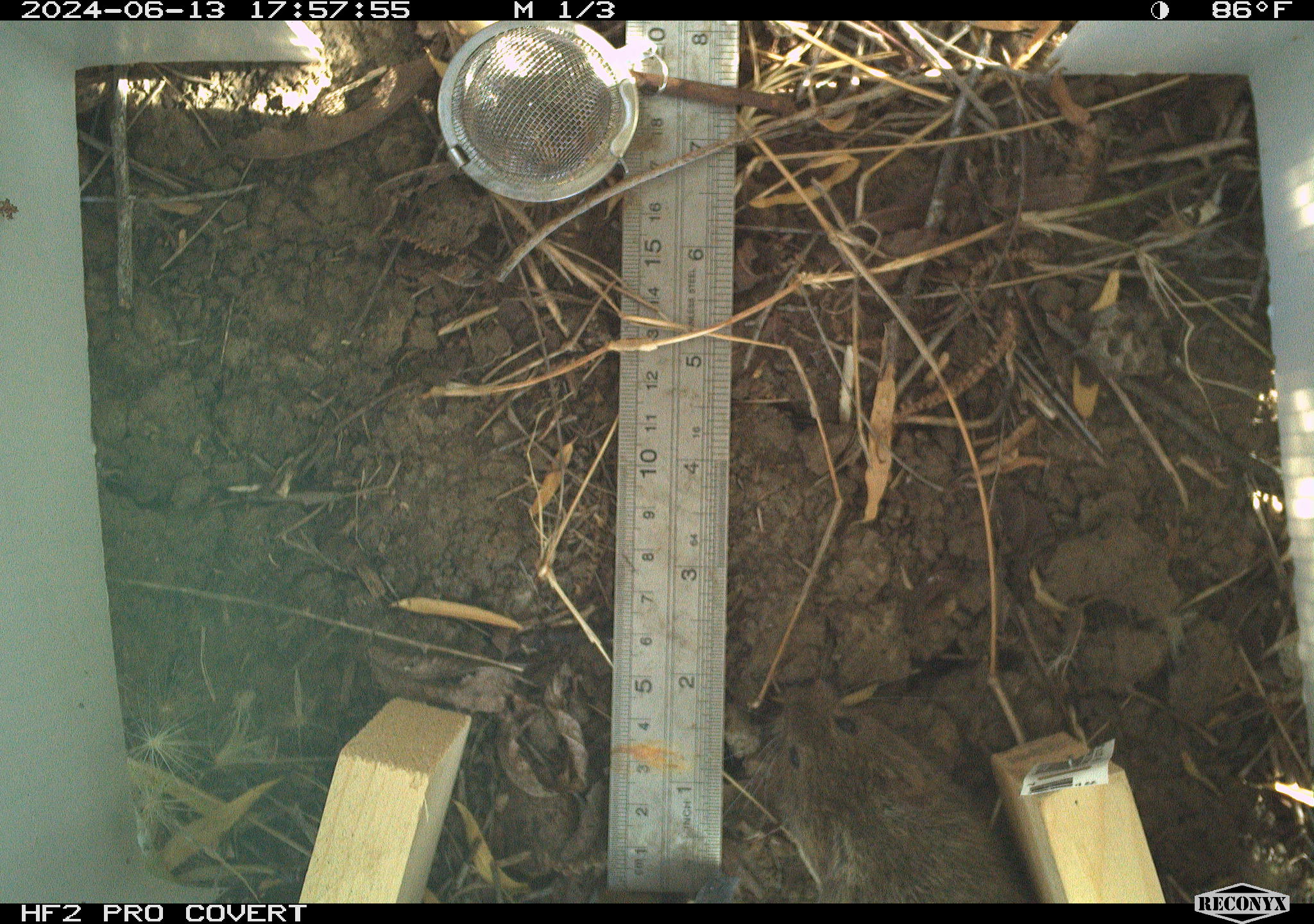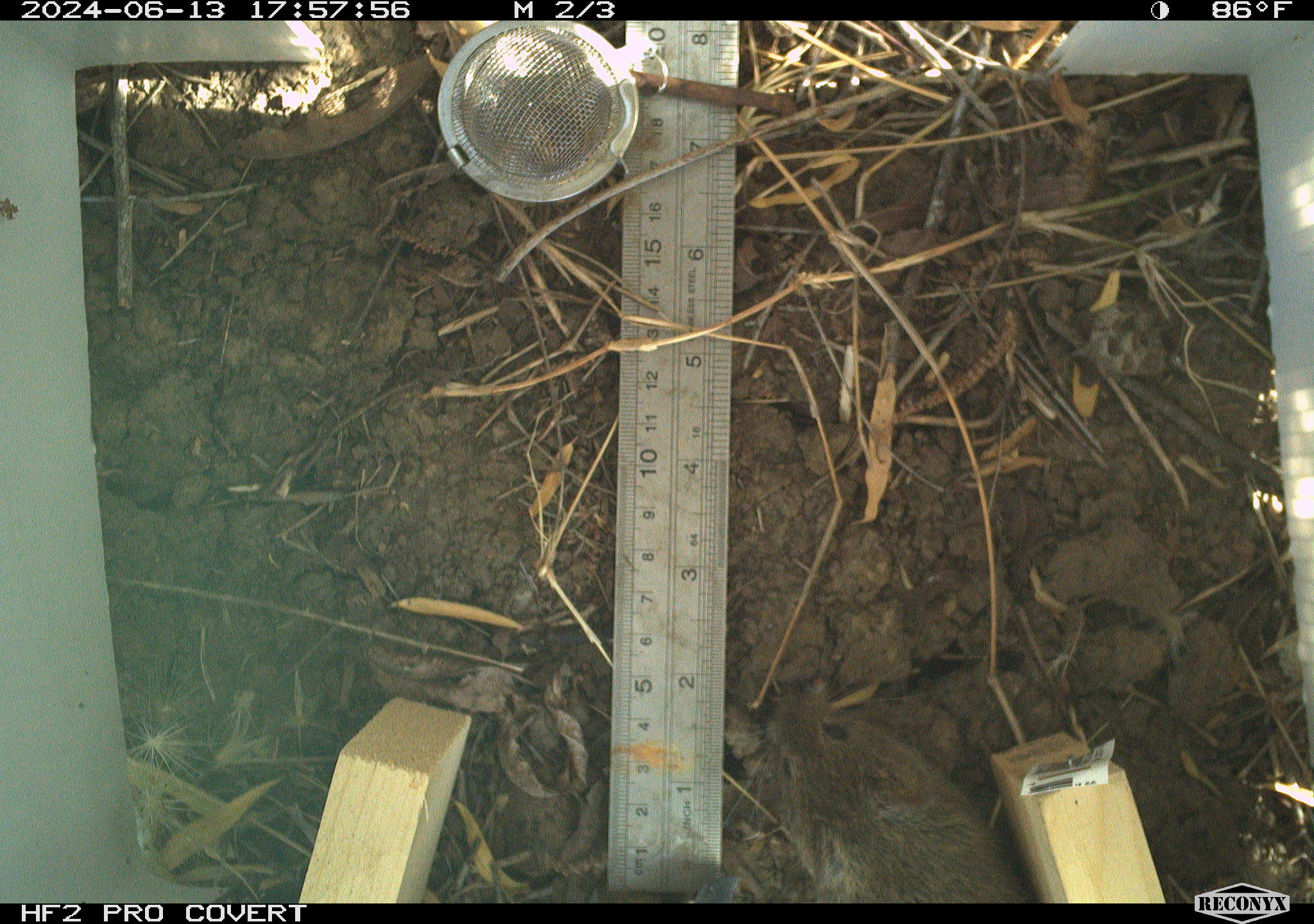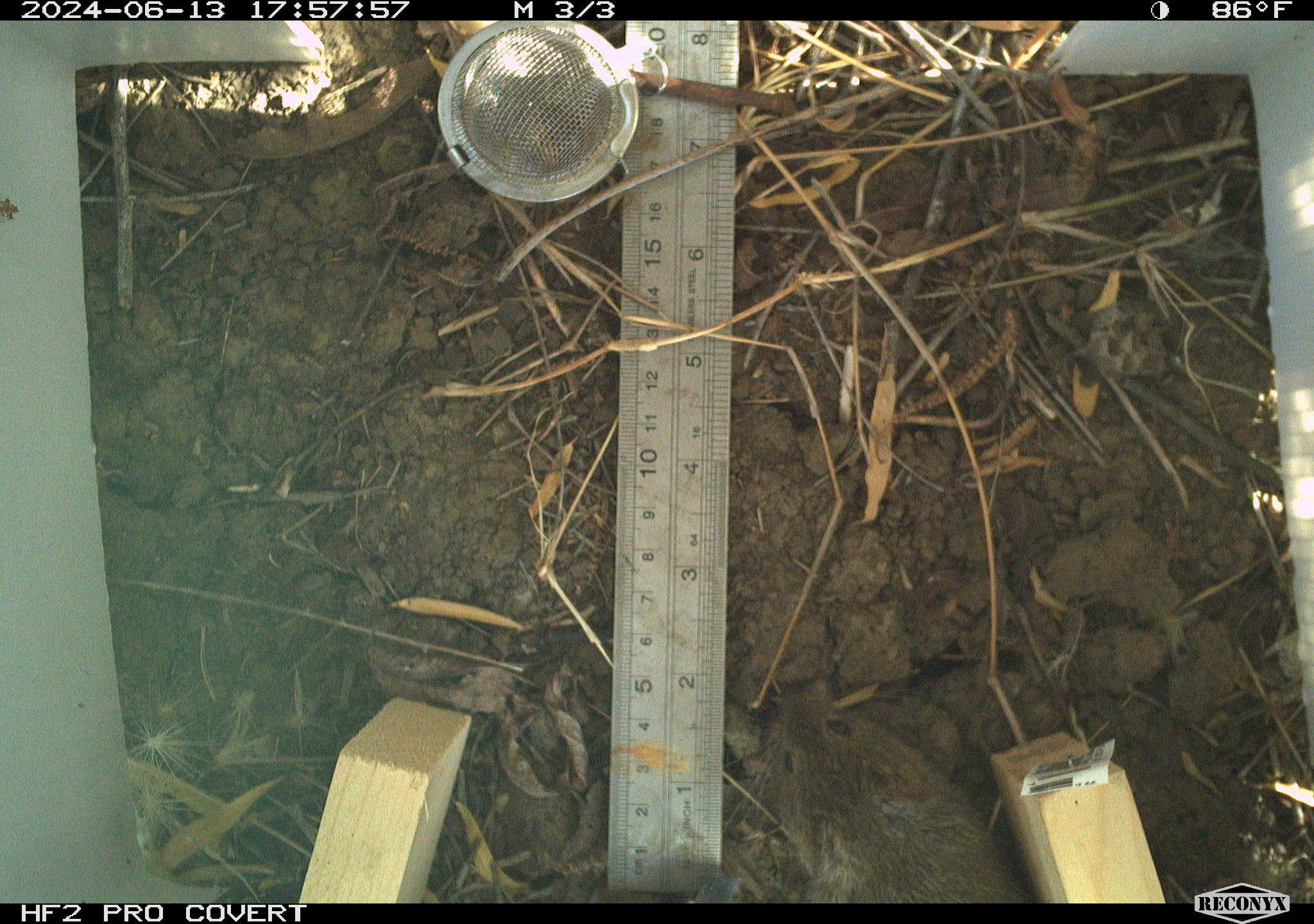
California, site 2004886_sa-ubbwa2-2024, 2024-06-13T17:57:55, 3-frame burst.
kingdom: Animalia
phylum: Chordata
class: Mammalia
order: Rodentia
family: Cricetidae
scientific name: Arvicolinae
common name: voles, lemmings, and muskrats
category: arvicolinae subfamily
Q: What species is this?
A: Arvicolinae subfamily (voles, lemmings, and muskrats) (Arvicolinae).